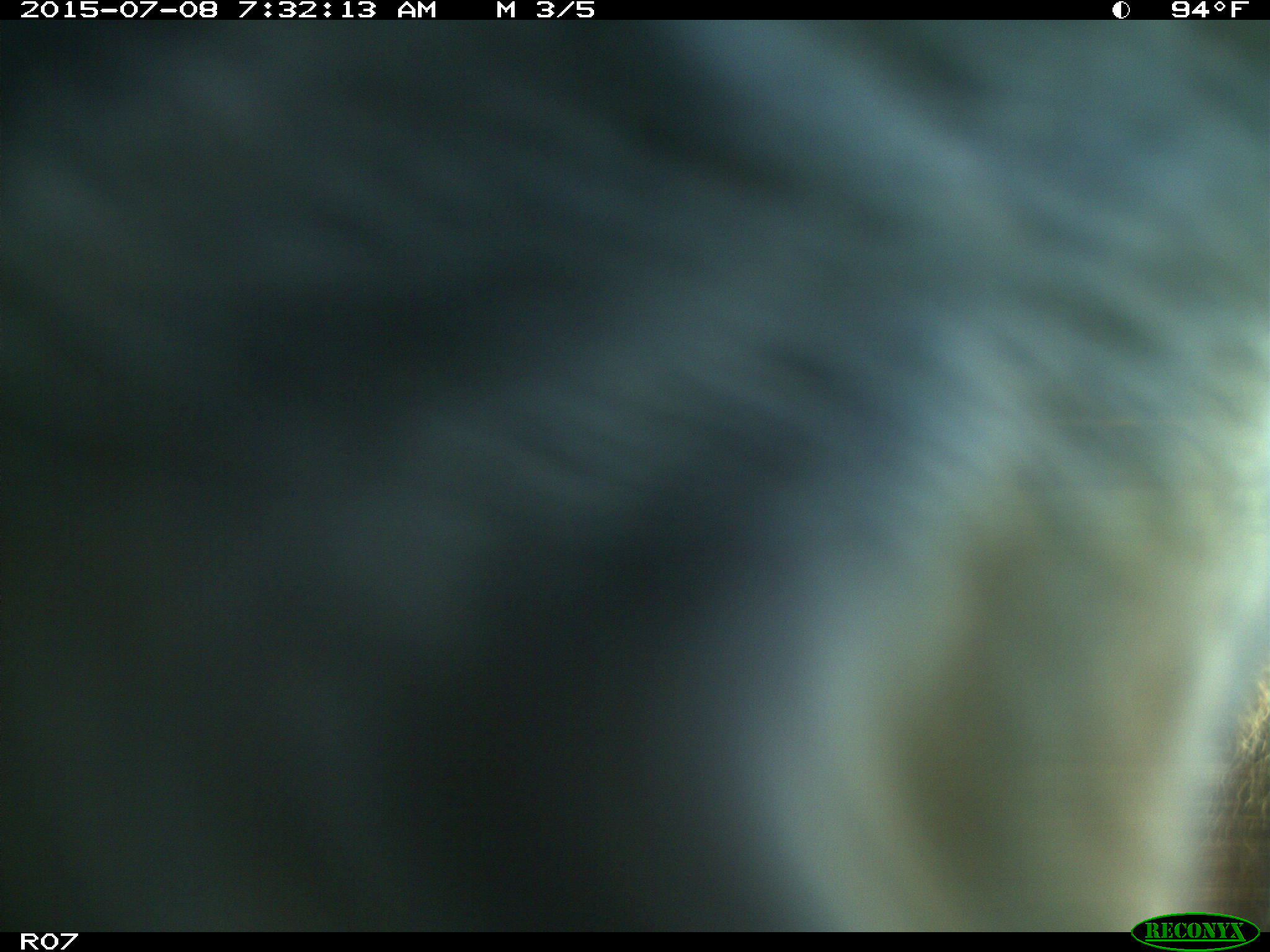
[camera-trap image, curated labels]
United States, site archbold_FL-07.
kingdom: Animalia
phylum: Chordata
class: Mammalia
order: Artiodactyla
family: Bovidae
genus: Bos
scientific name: Bos taurus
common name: domestic cow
Bos taurus (domestic cow).